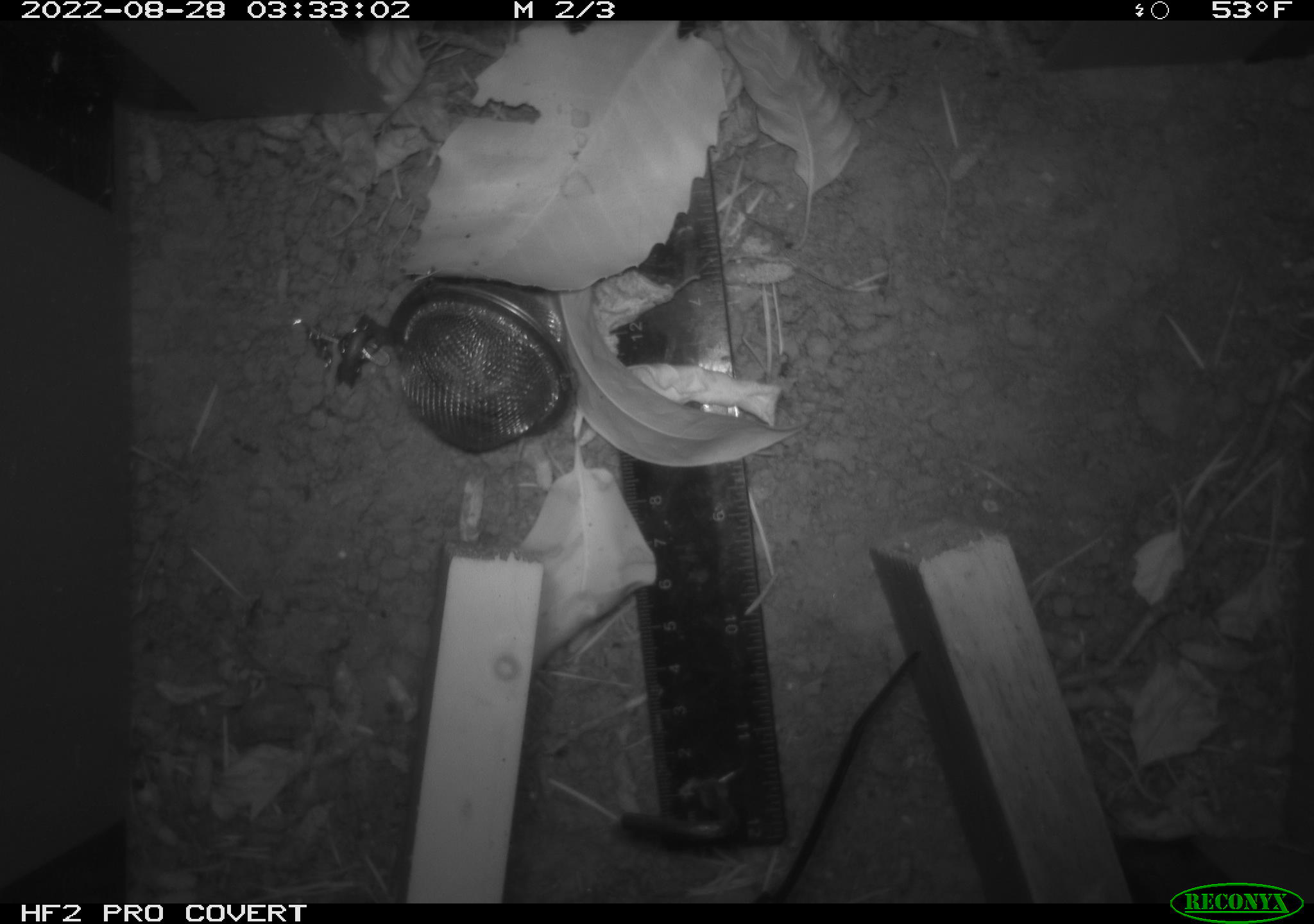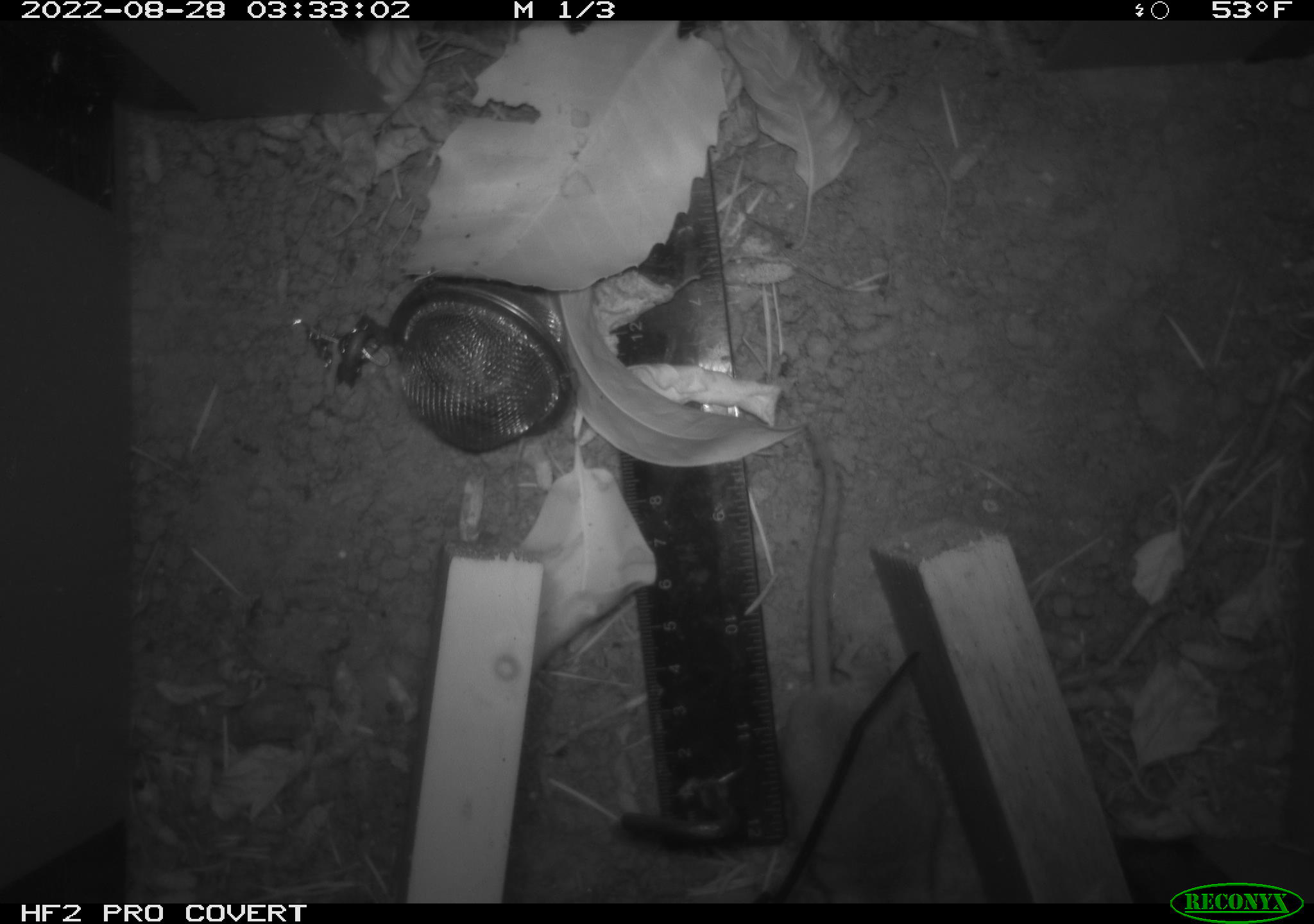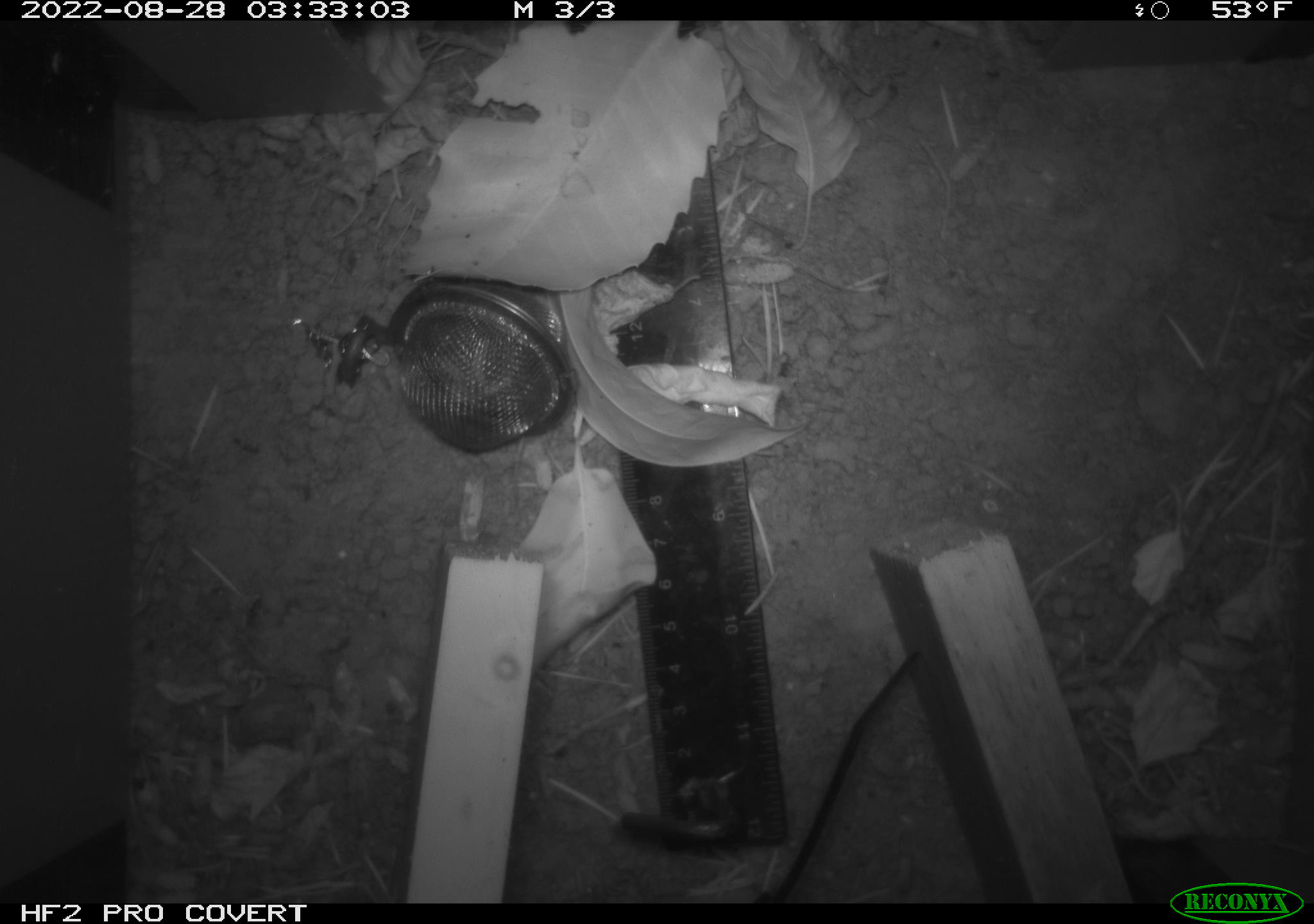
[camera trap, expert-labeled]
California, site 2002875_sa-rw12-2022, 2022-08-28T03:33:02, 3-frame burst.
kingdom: Animalia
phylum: Chordata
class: Mammalia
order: Rodentia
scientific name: Rodentia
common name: rodent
Rodent (Rodentia).